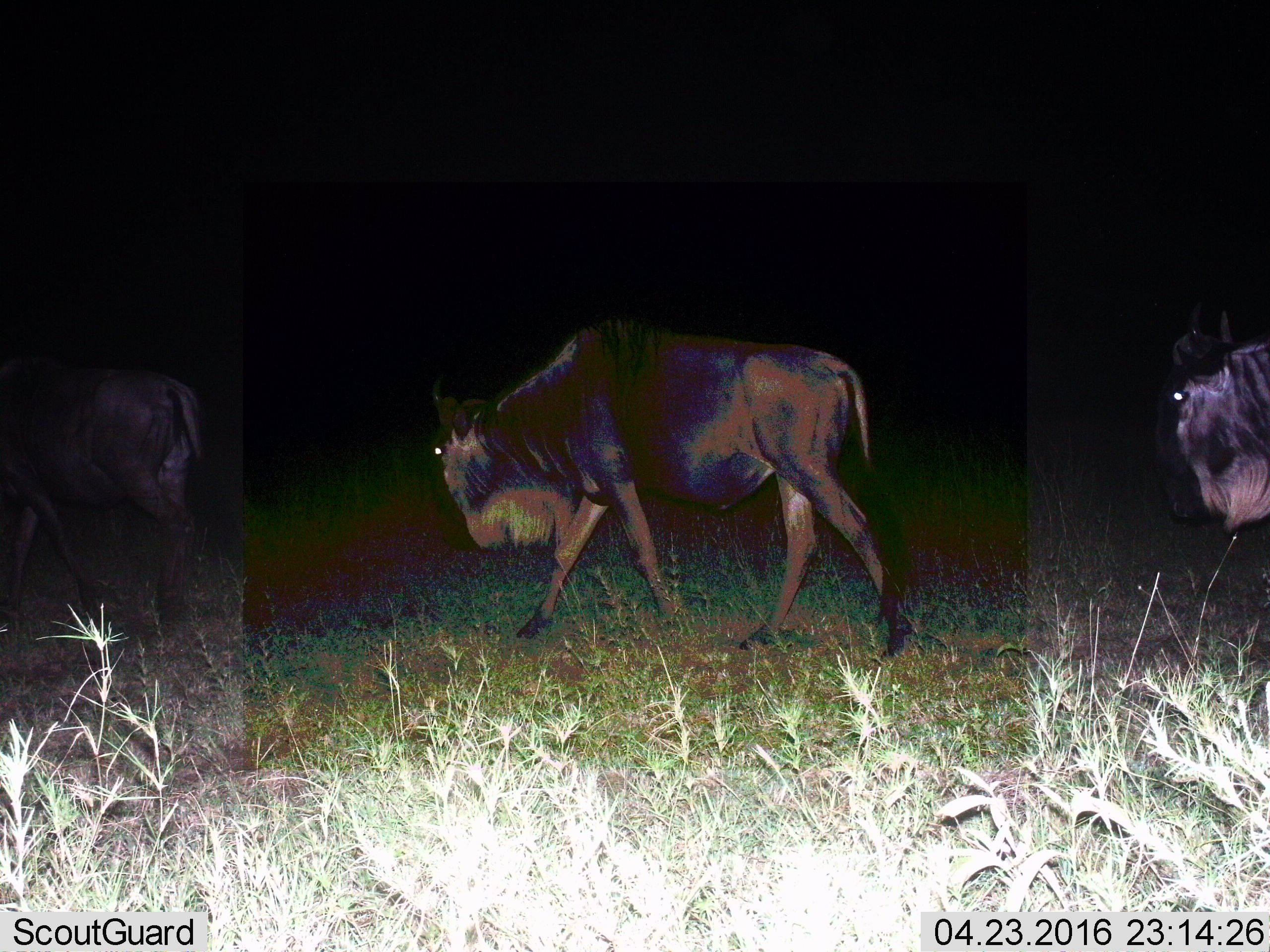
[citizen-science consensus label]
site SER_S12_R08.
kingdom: Animalia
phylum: Chordata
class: Mammalia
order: Artiodactyla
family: Bovidae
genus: Connochaetes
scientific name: Connochaetes taurinus taurinus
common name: blue wildebeest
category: wildebeestblue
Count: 3.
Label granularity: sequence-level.